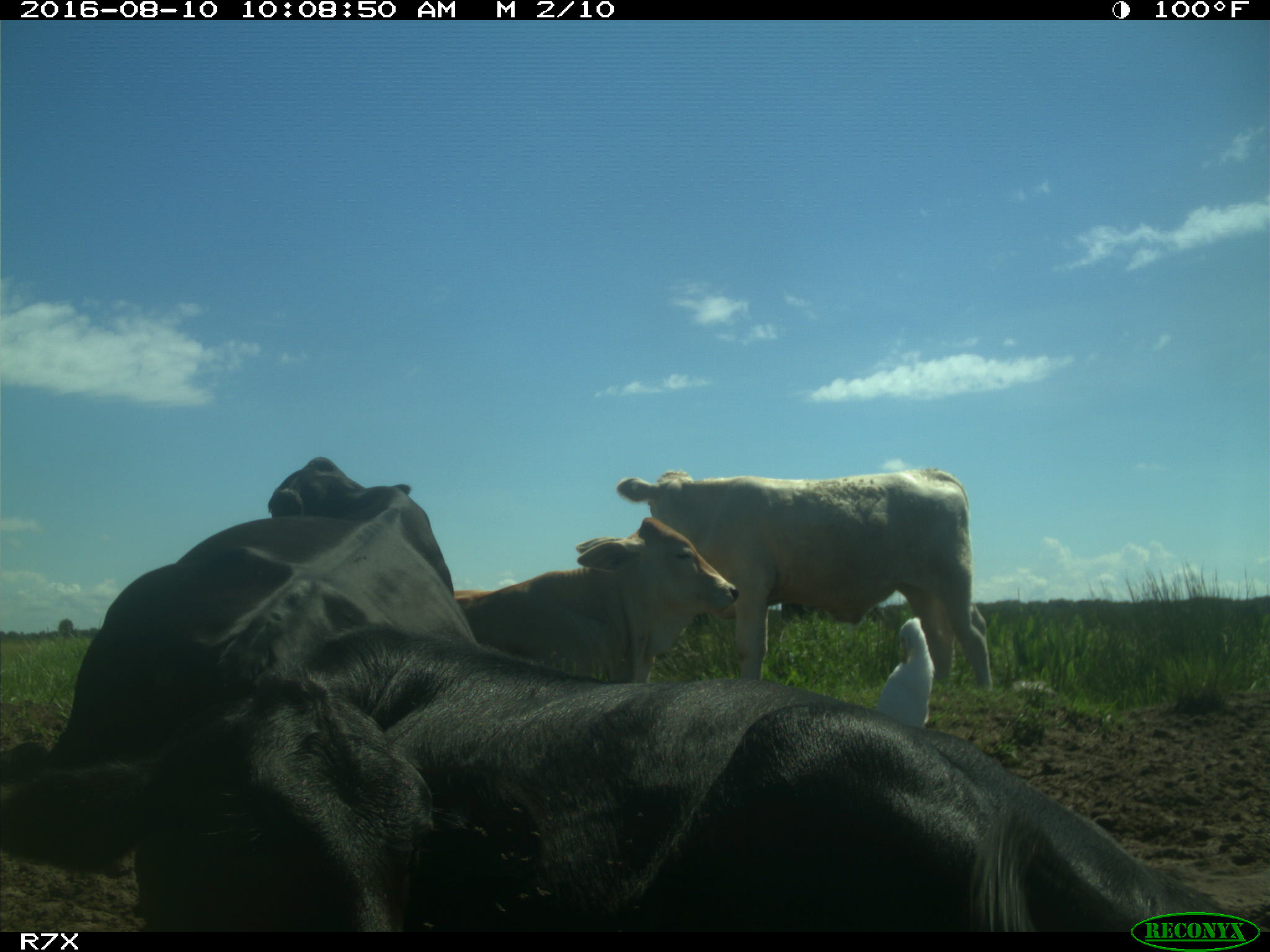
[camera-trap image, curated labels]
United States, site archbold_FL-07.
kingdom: Animalia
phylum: Chordata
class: Mammalia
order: Artiodactyla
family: Bovidae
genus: Bos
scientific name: Bos taurus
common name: domestic cow